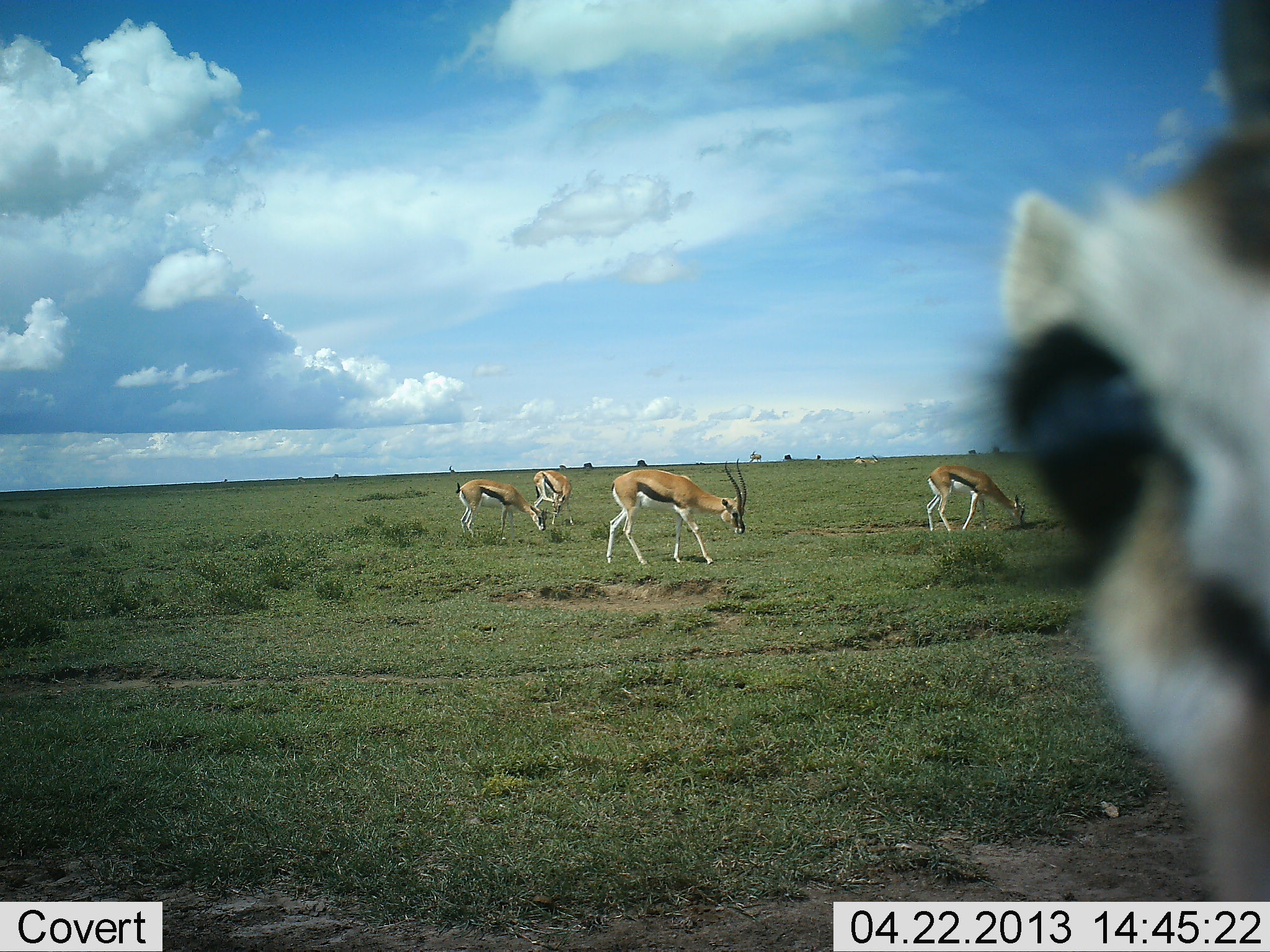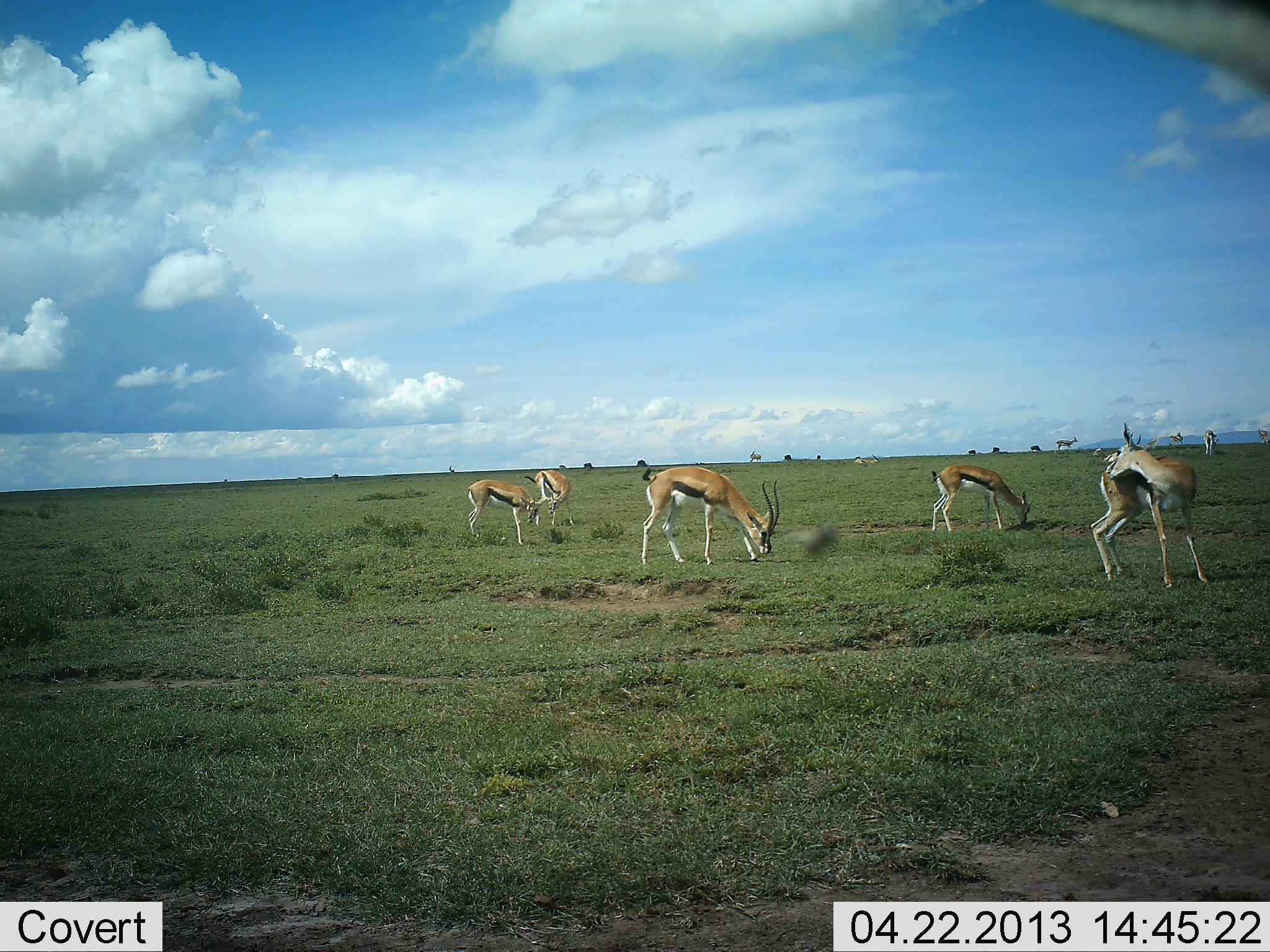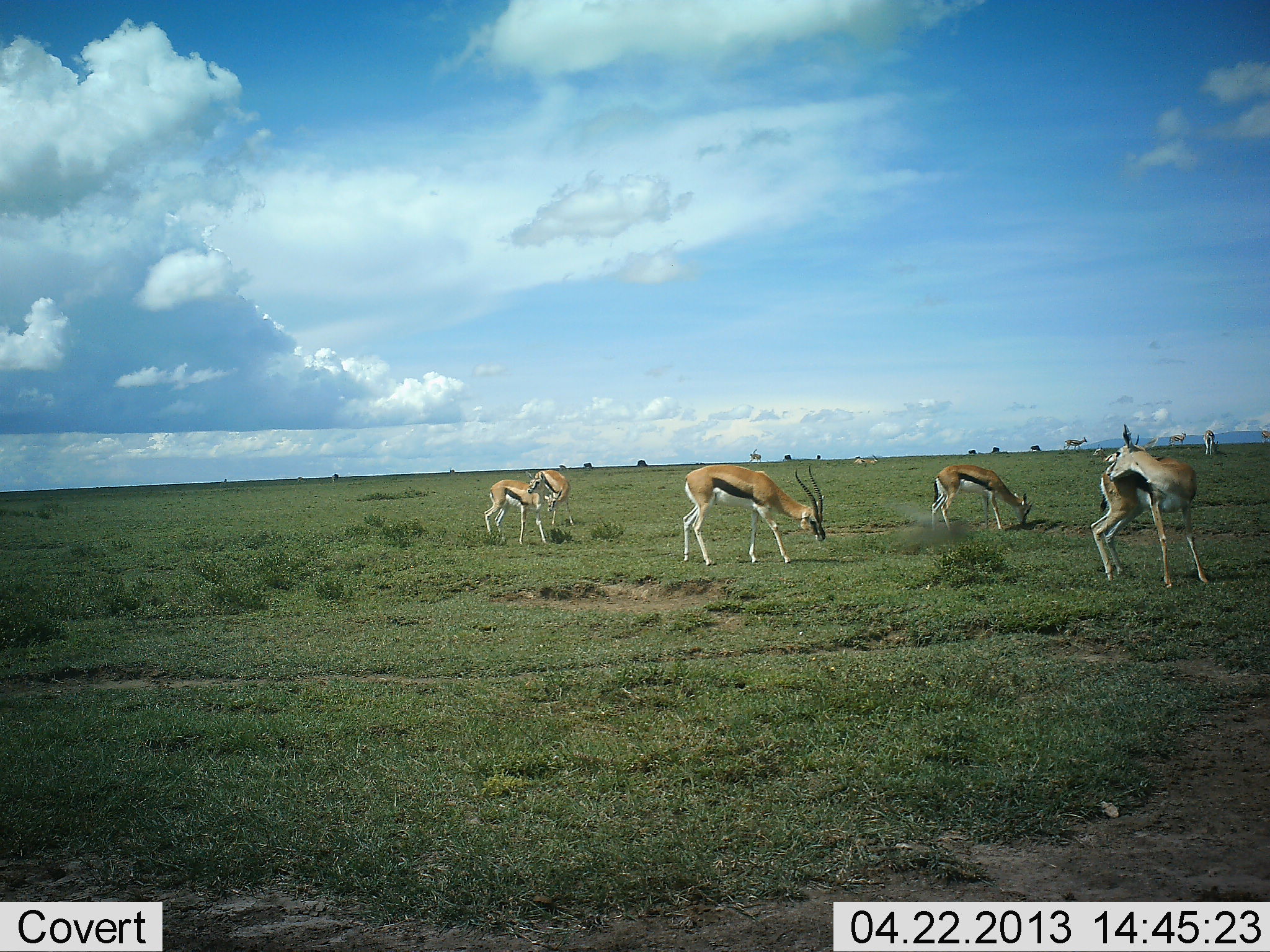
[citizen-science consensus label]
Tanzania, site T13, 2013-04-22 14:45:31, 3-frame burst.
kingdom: Animalia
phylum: Chordata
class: Mammalia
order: Artiodactyla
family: Bovidae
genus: Eudorcas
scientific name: Eudorcas thomsonii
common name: thomson's gazelle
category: gazellethomsons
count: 9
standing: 91%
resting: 9%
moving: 36%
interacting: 9%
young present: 0%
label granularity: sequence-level